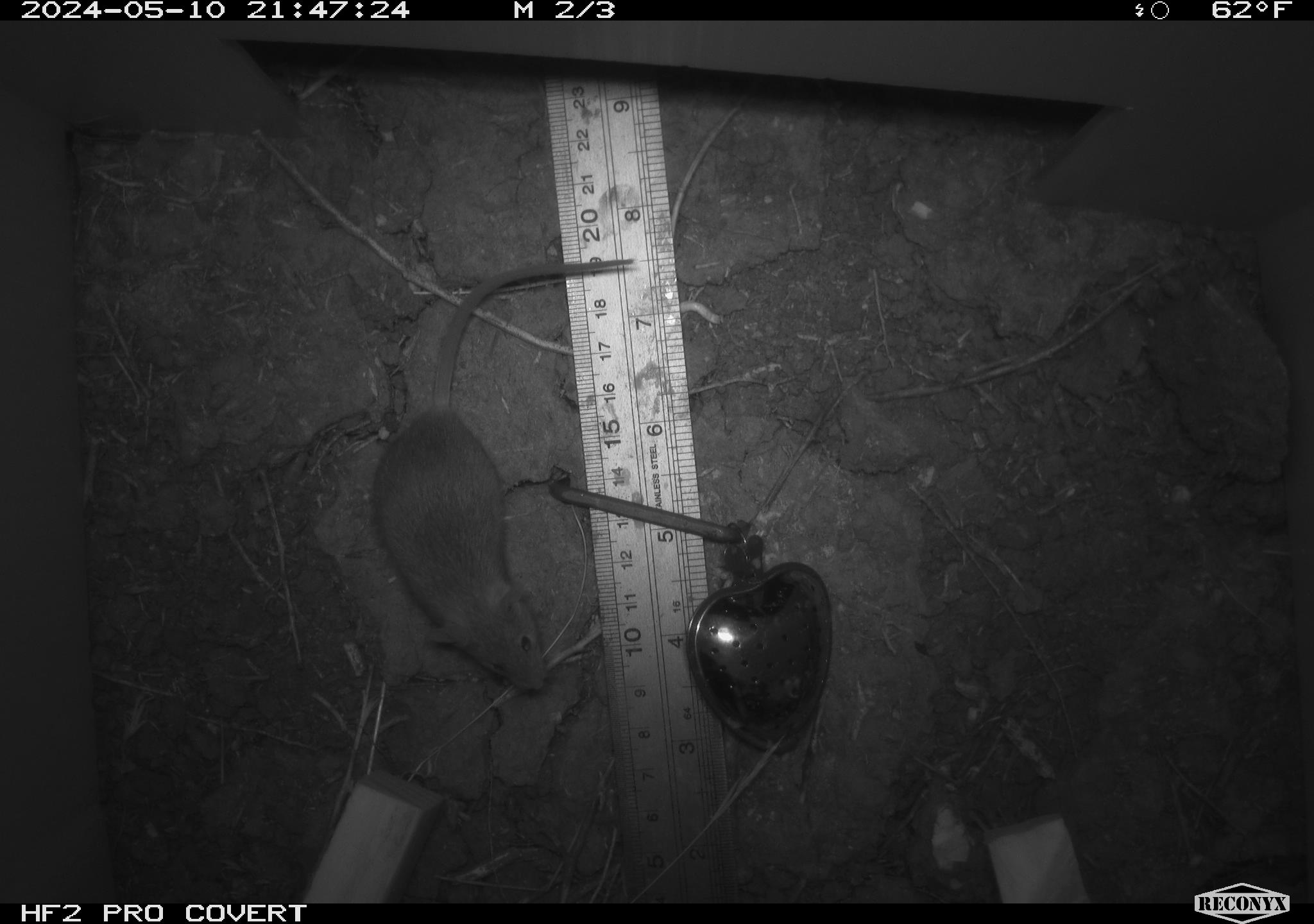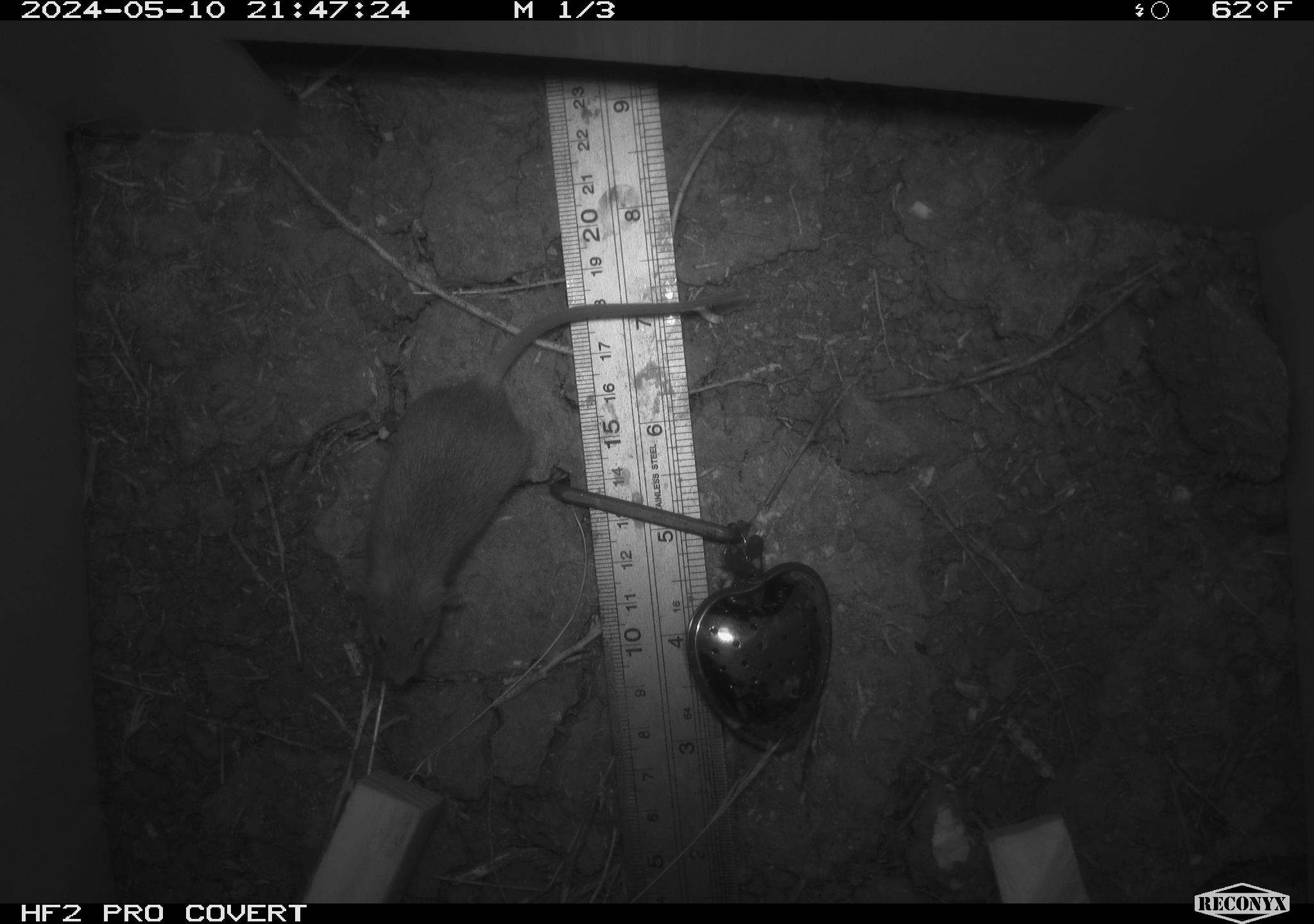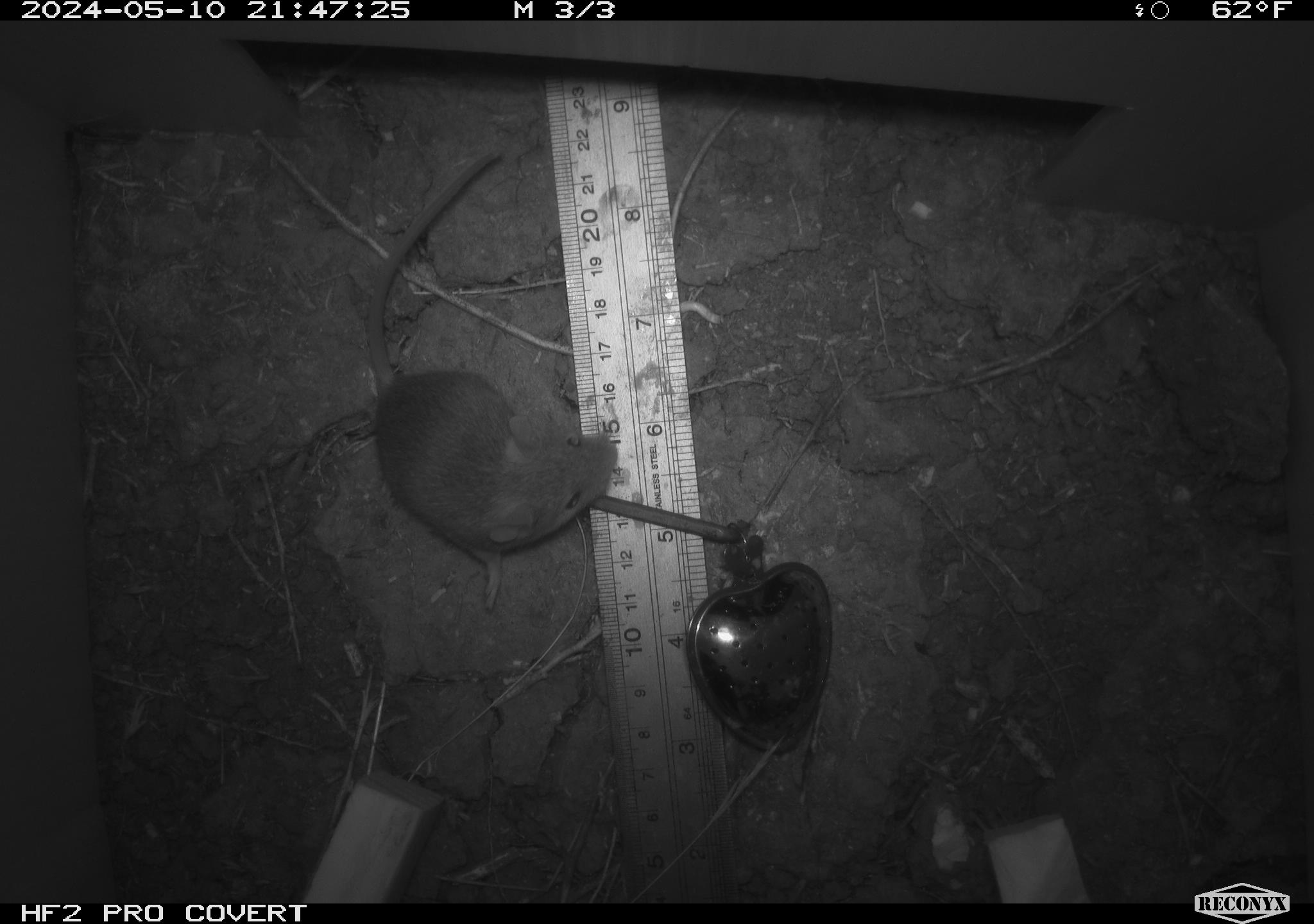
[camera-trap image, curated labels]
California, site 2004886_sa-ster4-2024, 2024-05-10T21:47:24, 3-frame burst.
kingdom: Animalia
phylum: Chordata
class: Mammalia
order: Rodentia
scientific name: Rodentia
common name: mouse species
Mouse species (Rodentia).